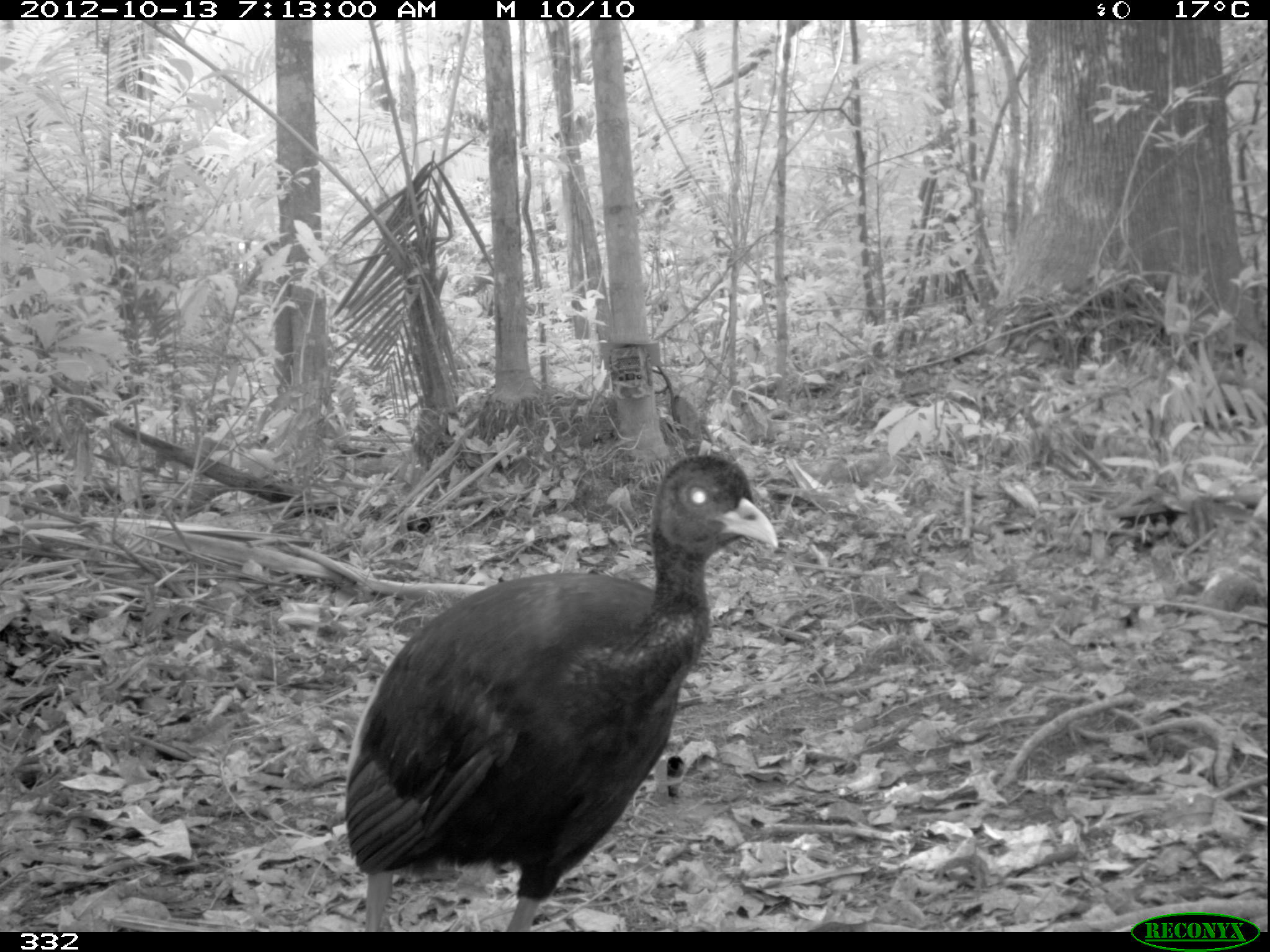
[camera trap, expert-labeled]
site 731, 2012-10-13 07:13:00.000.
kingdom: Animalia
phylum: Chordata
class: Aves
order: Gruiformes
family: Psophiidae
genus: Psophia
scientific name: Psophia leucoptera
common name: pale-winged trumpeter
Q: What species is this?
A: Psophia leucoptera (pale-winged trumpeter).